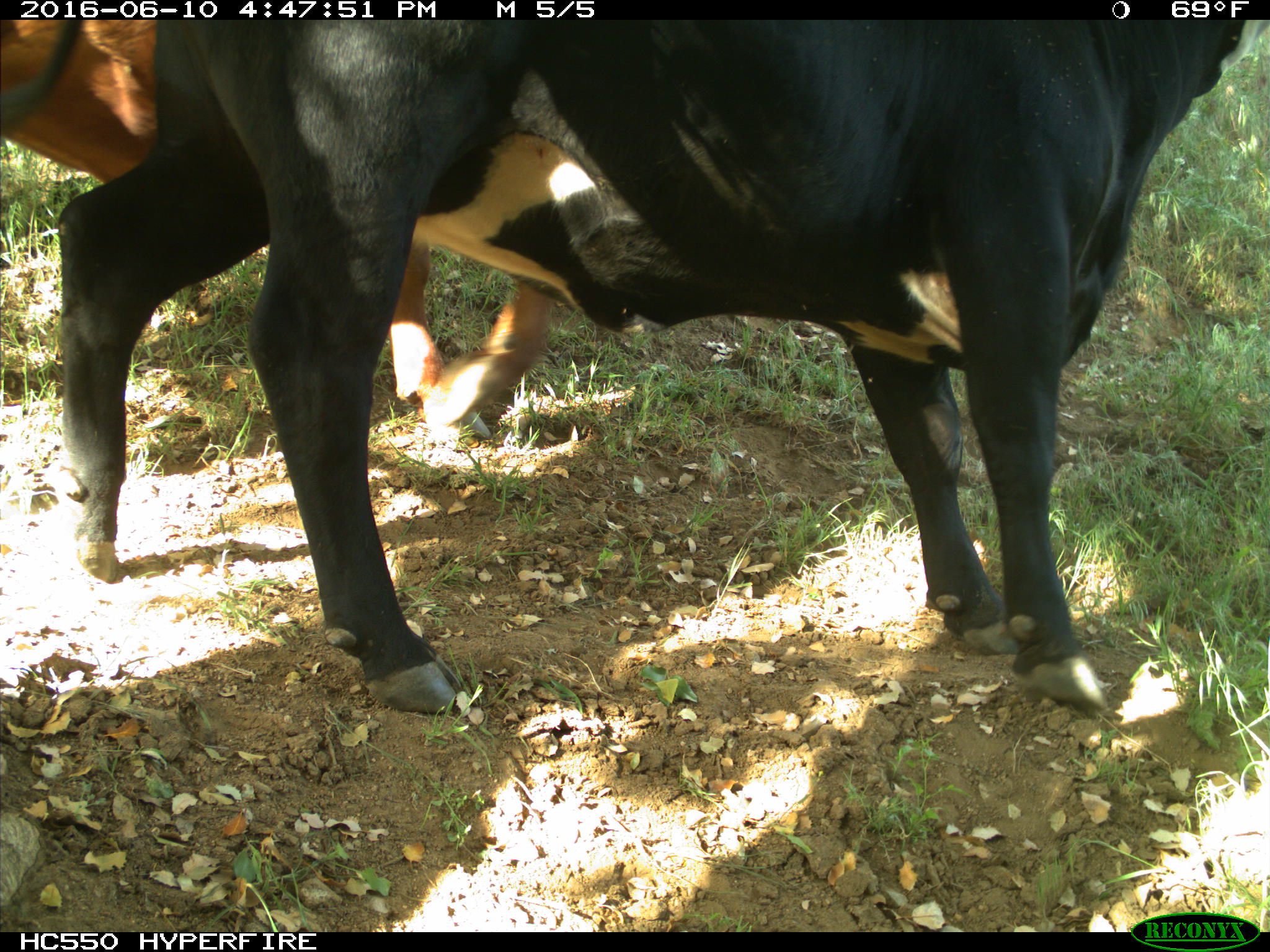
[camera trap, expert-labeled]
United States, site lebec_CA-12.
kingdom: Animalia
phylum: Chordata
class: Mammalia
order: Artiodactyla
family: Bovidae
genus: Bos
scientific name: Bos taurus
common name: domestic cow